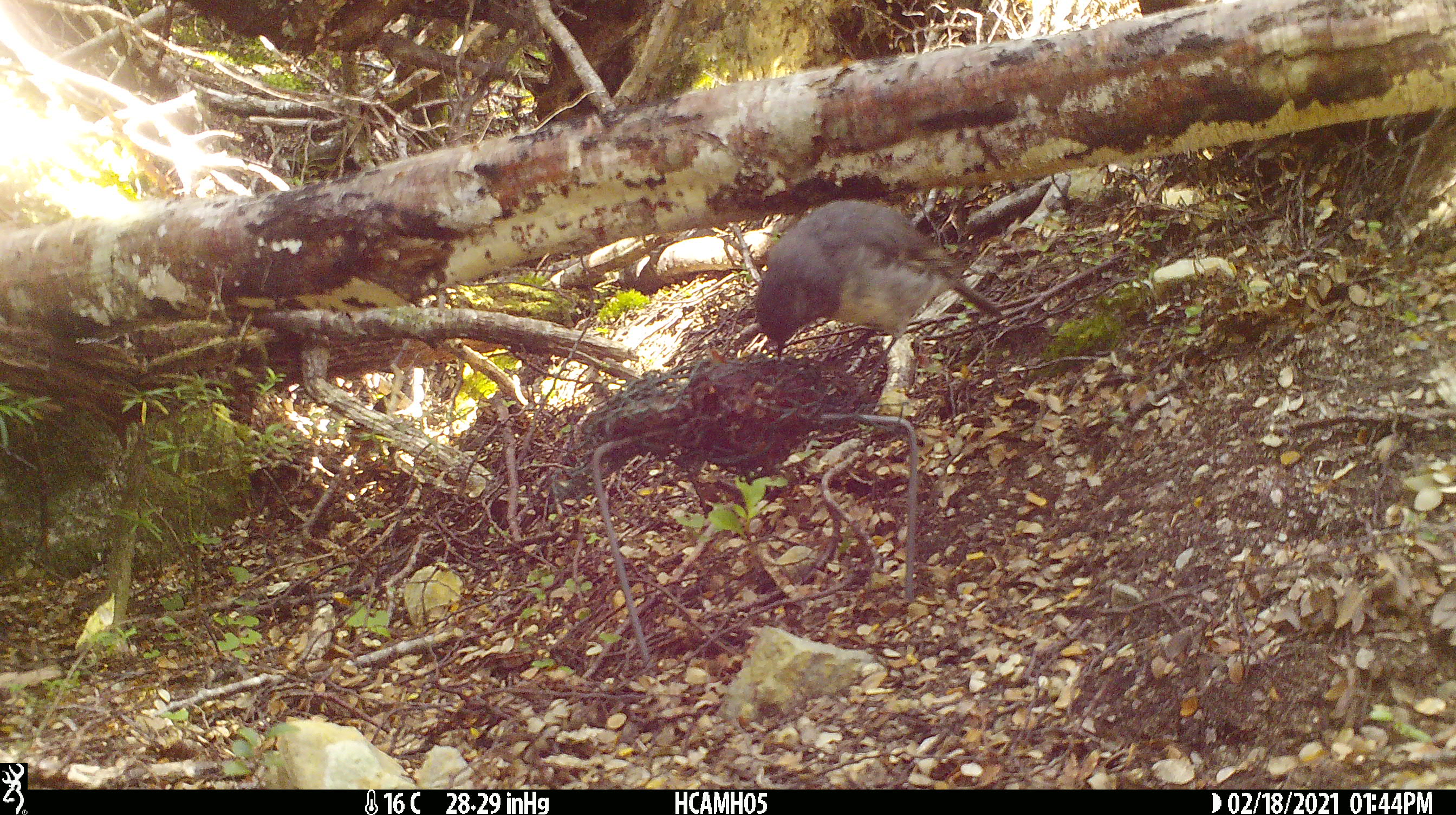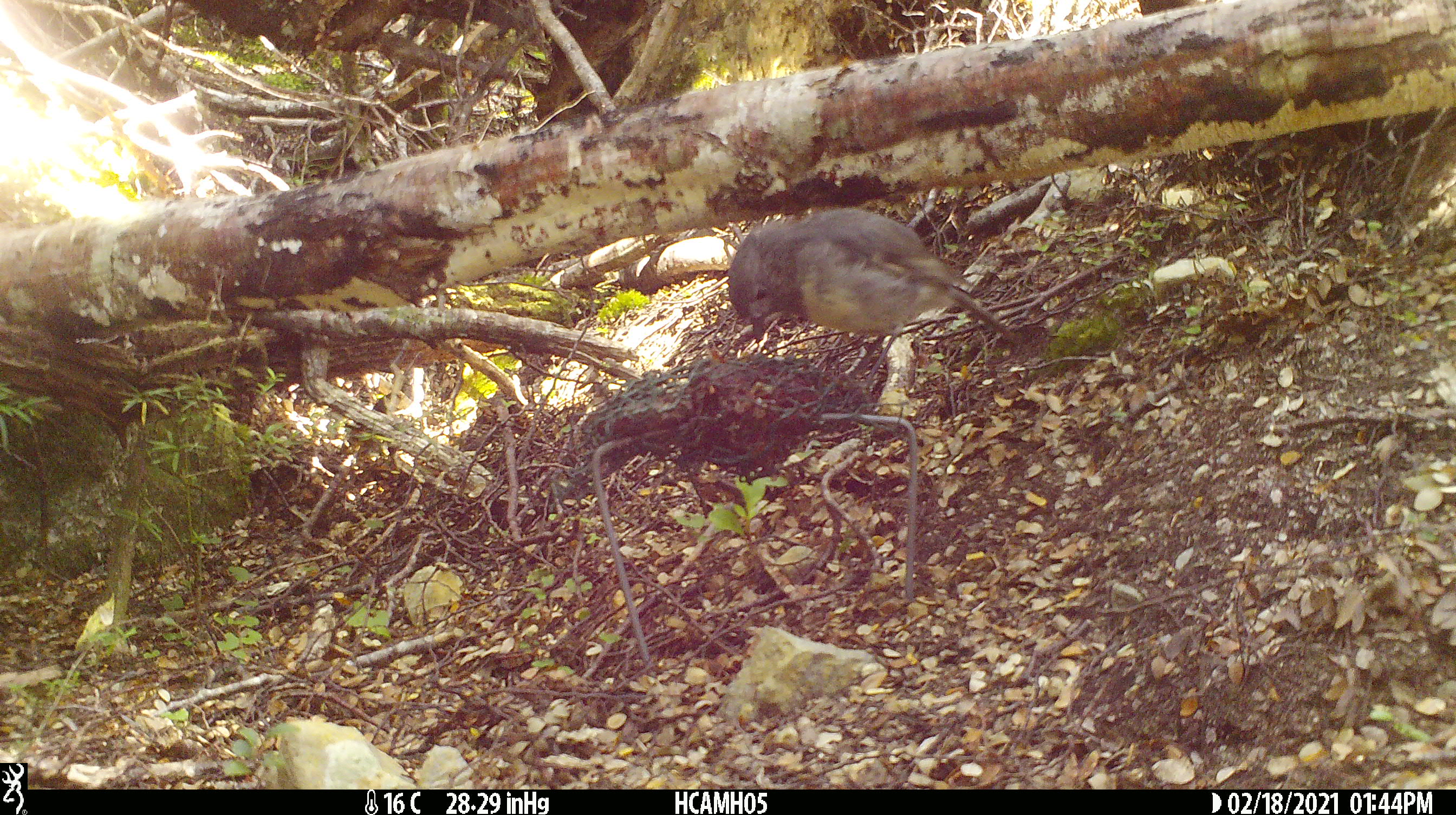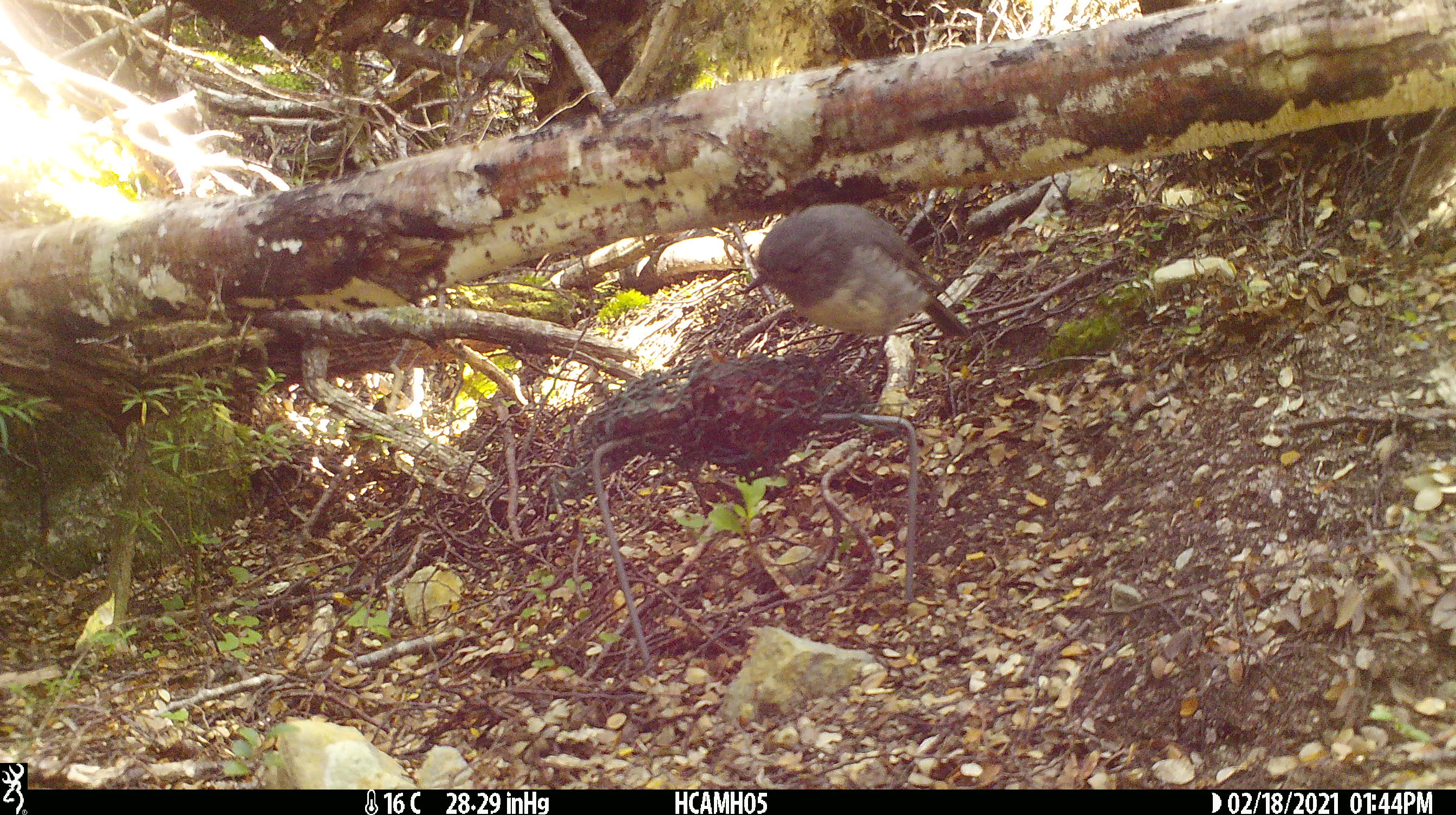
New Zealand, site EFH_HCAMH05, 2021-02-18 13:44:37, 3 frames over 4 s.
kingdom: Animalia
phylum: Chordata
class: Aves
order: Passeriformes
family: Petroicidae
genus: Petroica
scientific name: Petroica australis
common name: new zealand robin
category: robin